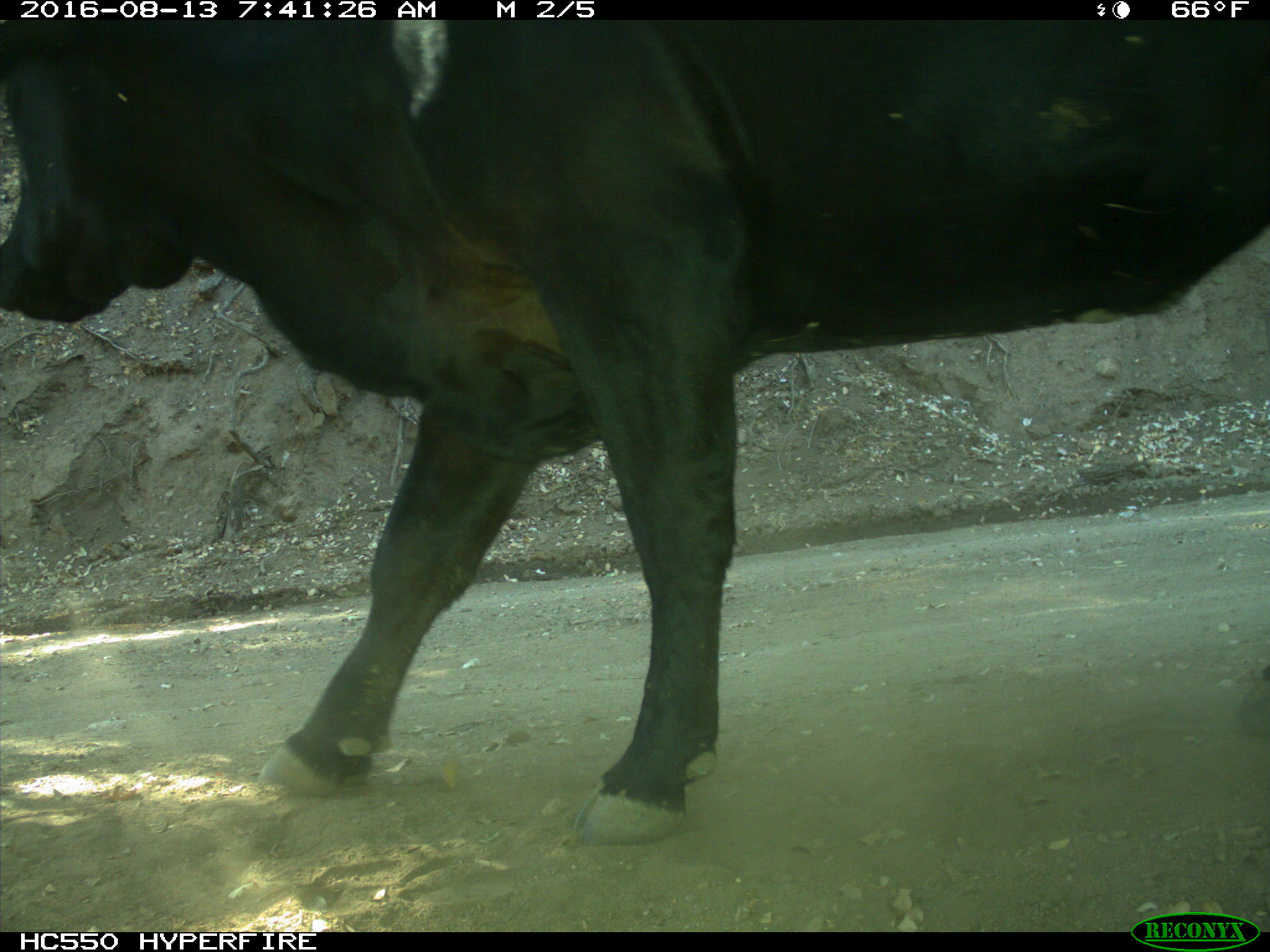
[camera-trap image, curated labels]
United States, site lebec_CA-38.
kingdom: Animalia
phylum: Chordata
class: Mammalia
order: Artiodactyla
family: Bovidae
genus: Bos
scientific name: Bos taurus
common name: domestic cow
Bos taurus (domestic cow).